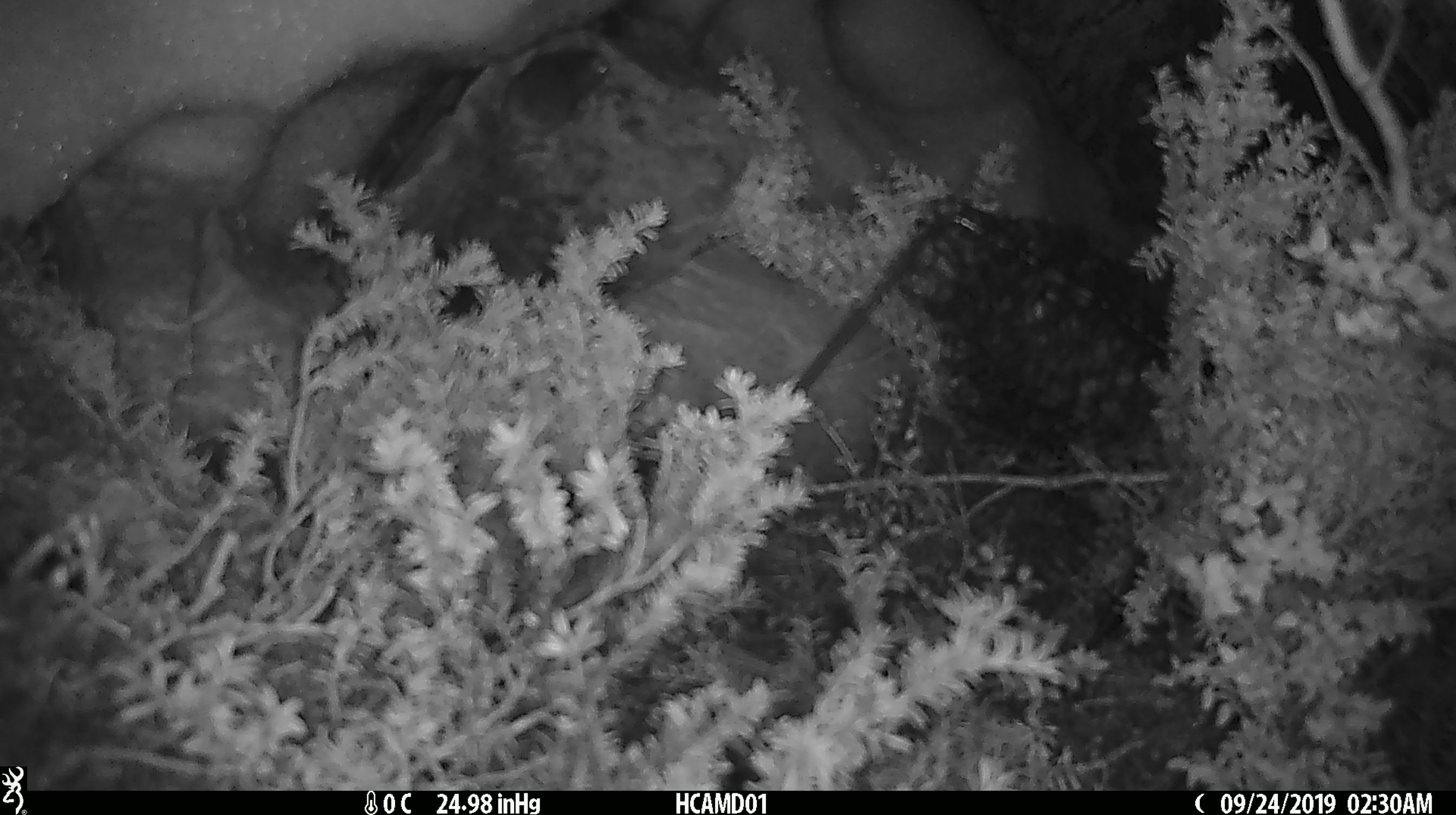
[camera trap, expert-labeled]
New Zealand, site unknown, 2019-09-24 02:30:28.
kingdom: Animalia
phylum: Chordata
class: Mammalia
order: Rodentia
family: Muridae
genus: Mus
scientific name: Mus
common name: mouse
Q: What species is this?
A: Mouse (Mus).